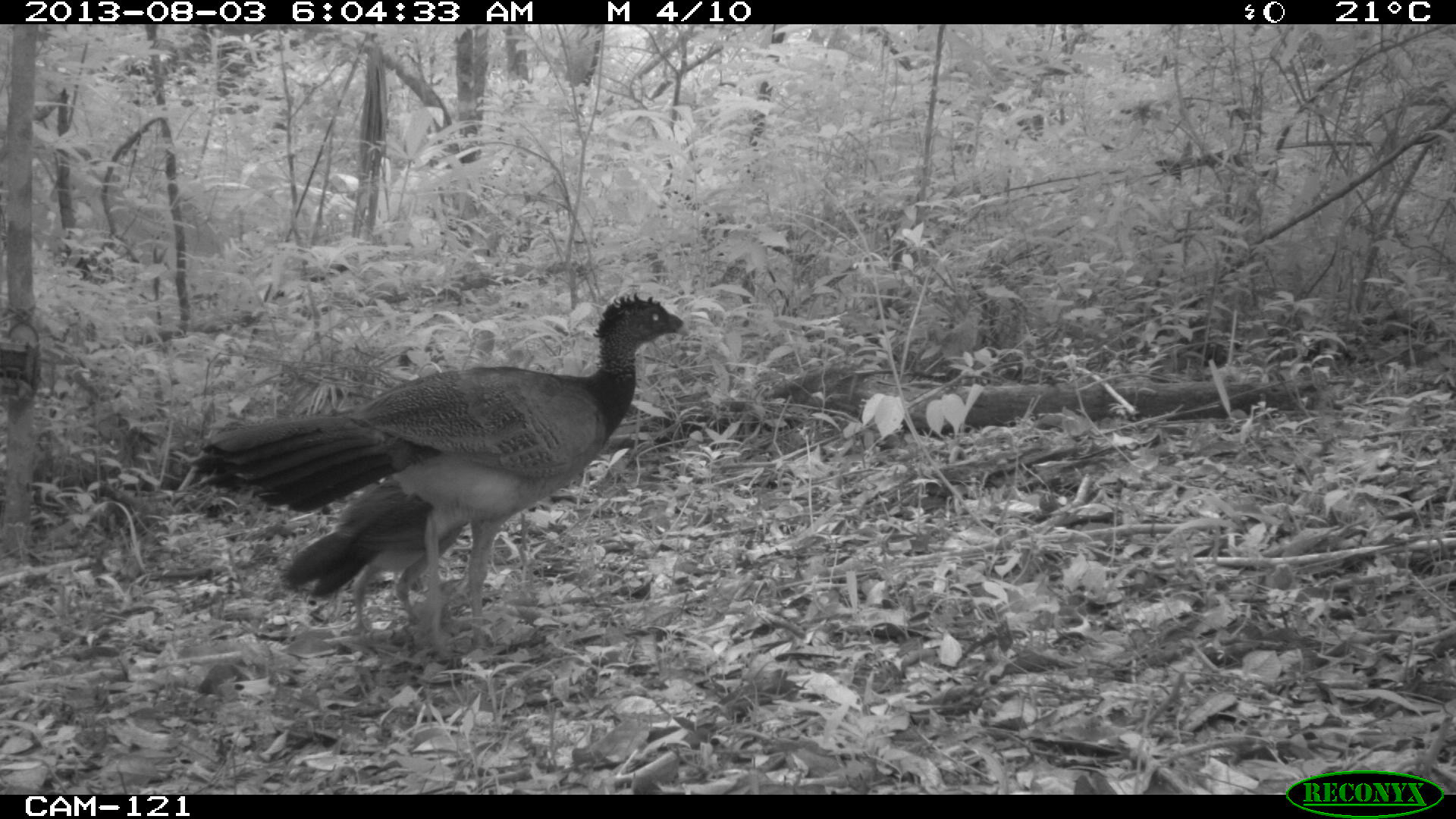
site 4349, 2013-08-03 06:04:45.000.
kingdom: Animalia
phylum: Chordata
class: Aves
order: Galliformes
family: Cracidae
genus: Crax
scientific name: Crax rubra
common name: great curassow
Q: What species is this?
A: Crax rubra (great curassow).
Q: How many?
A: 2.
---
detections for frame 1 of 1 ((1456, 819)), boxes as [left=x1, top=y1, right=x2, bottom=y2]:
crax rubra: [left=190, top=293, right=689, bottom=660]; [left=272, top=475, right=465, bottom=635]